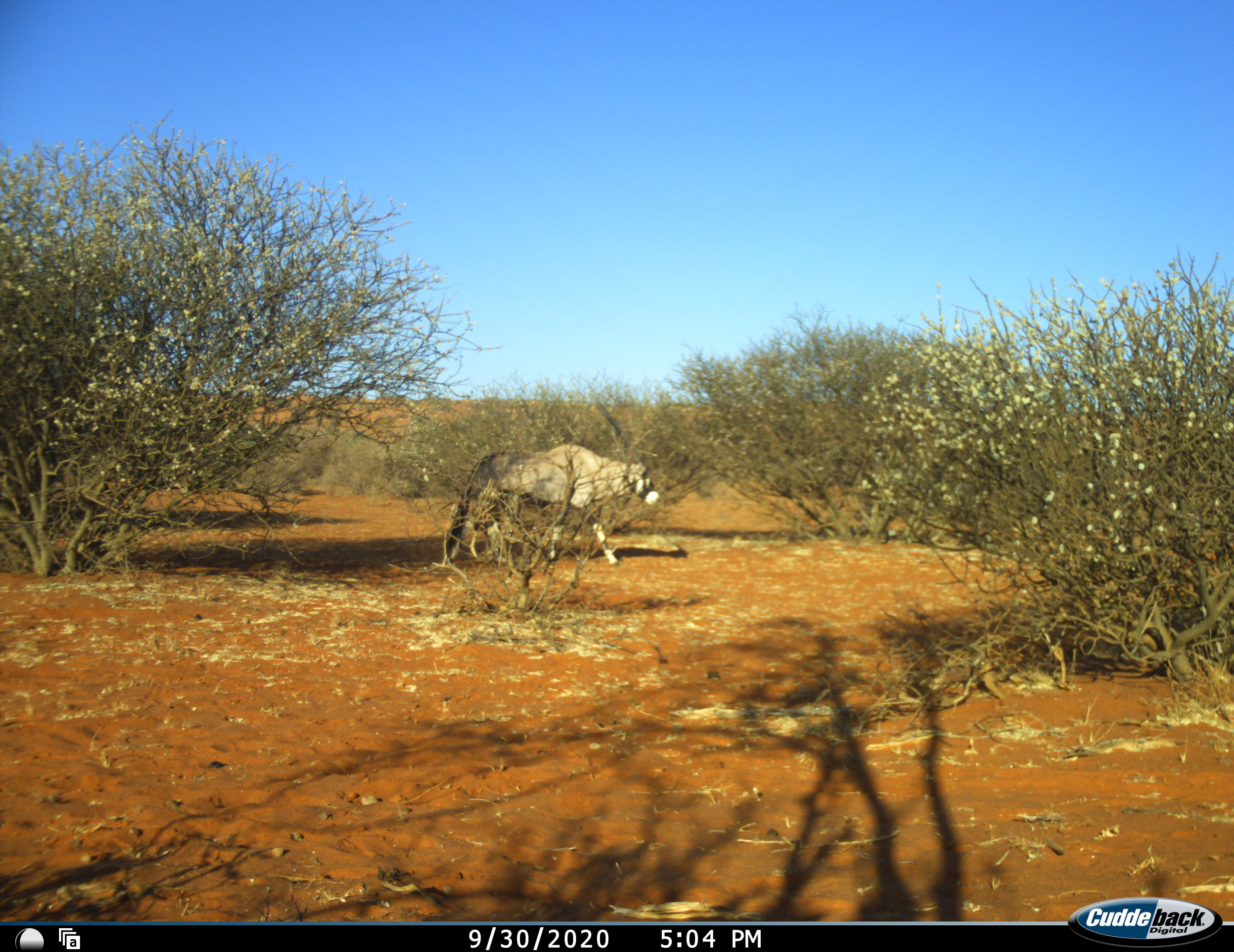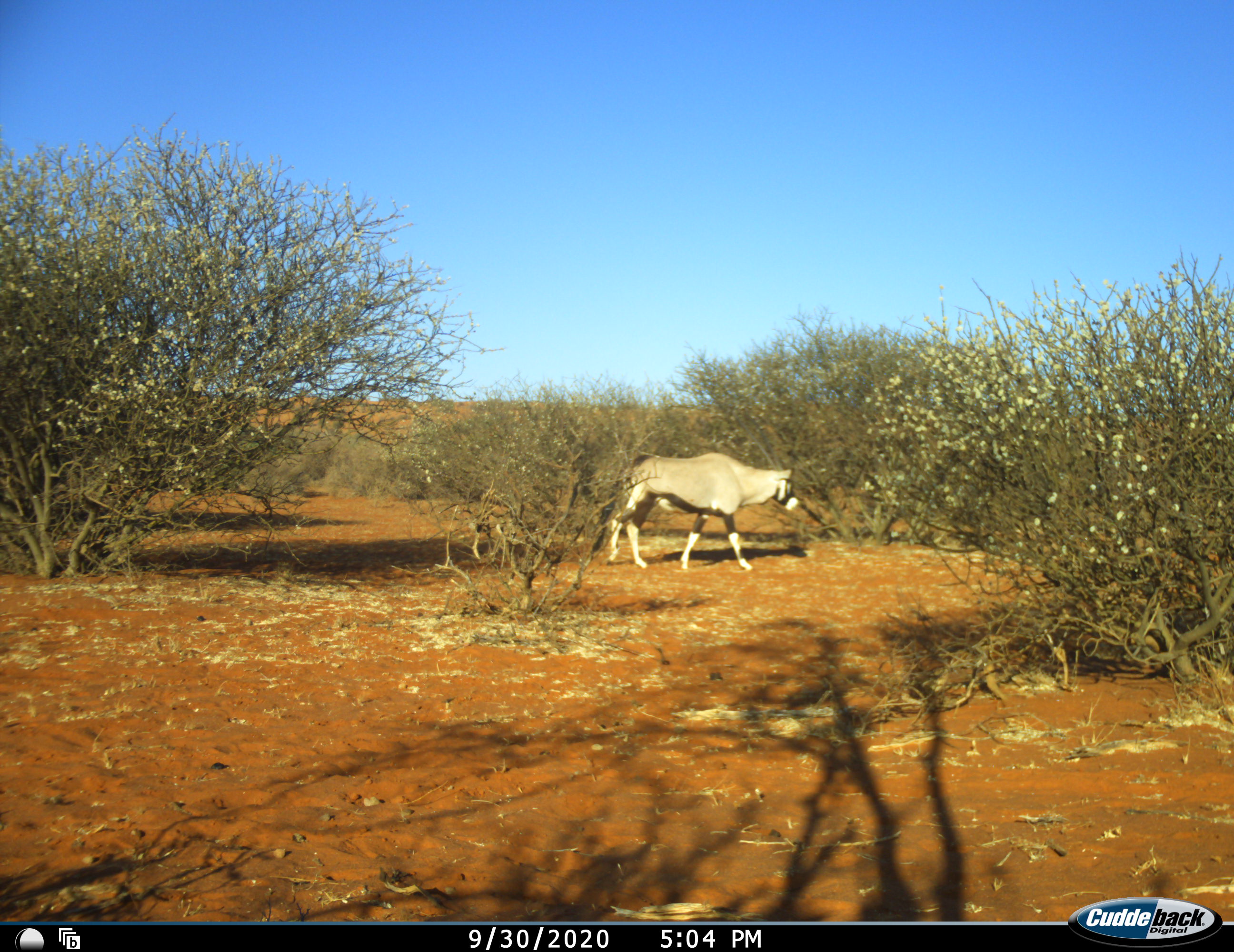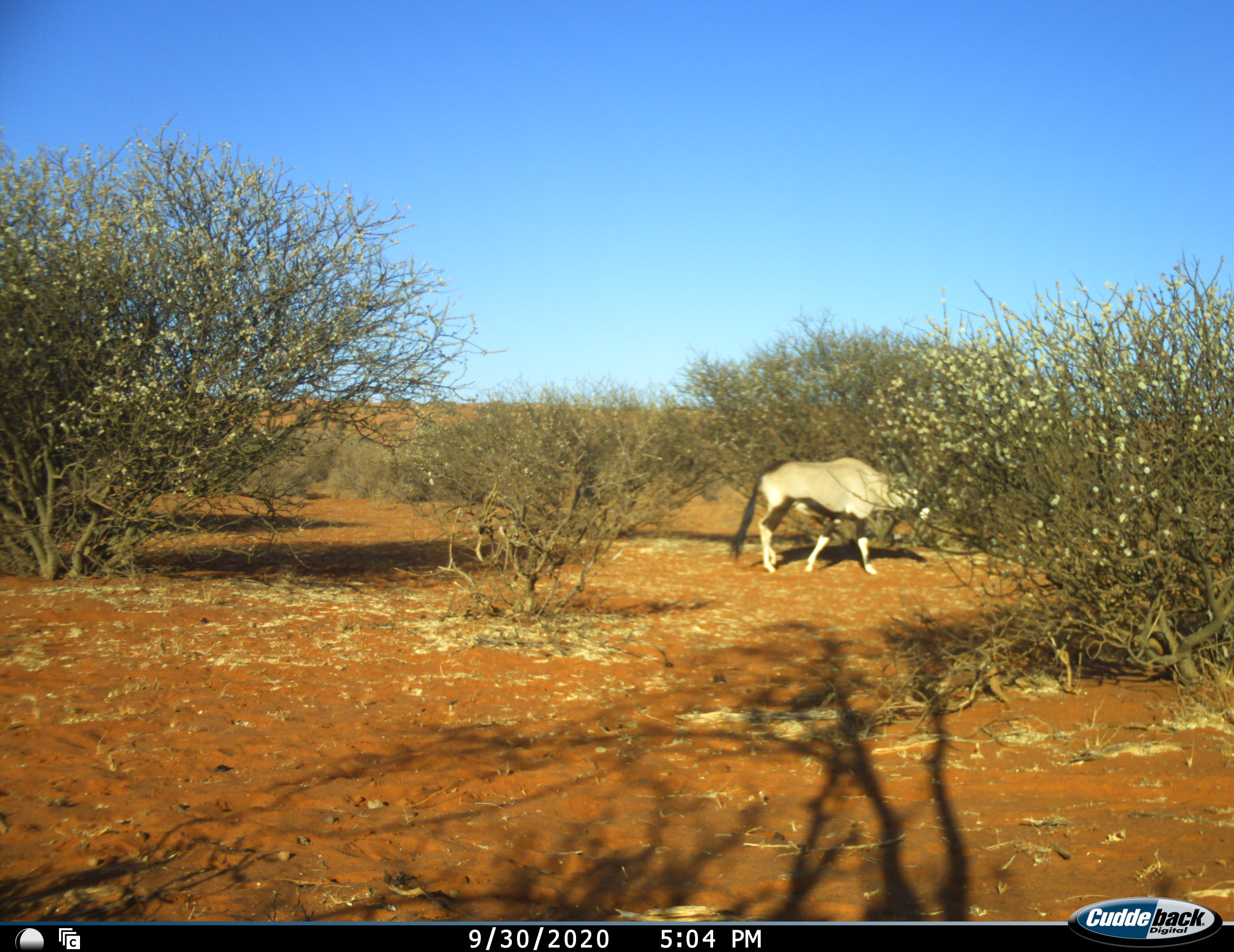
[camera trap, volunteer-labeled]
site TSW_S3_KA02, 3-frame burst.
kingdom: Animalia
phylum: Chordata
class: Mammalia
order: Artiodactyla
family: Bovidae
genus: Oryx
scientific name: Oryx gazella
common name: gemsbok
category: oryx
Oryx (gemsbok) (Oryx gazella), count 1. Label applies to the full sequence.